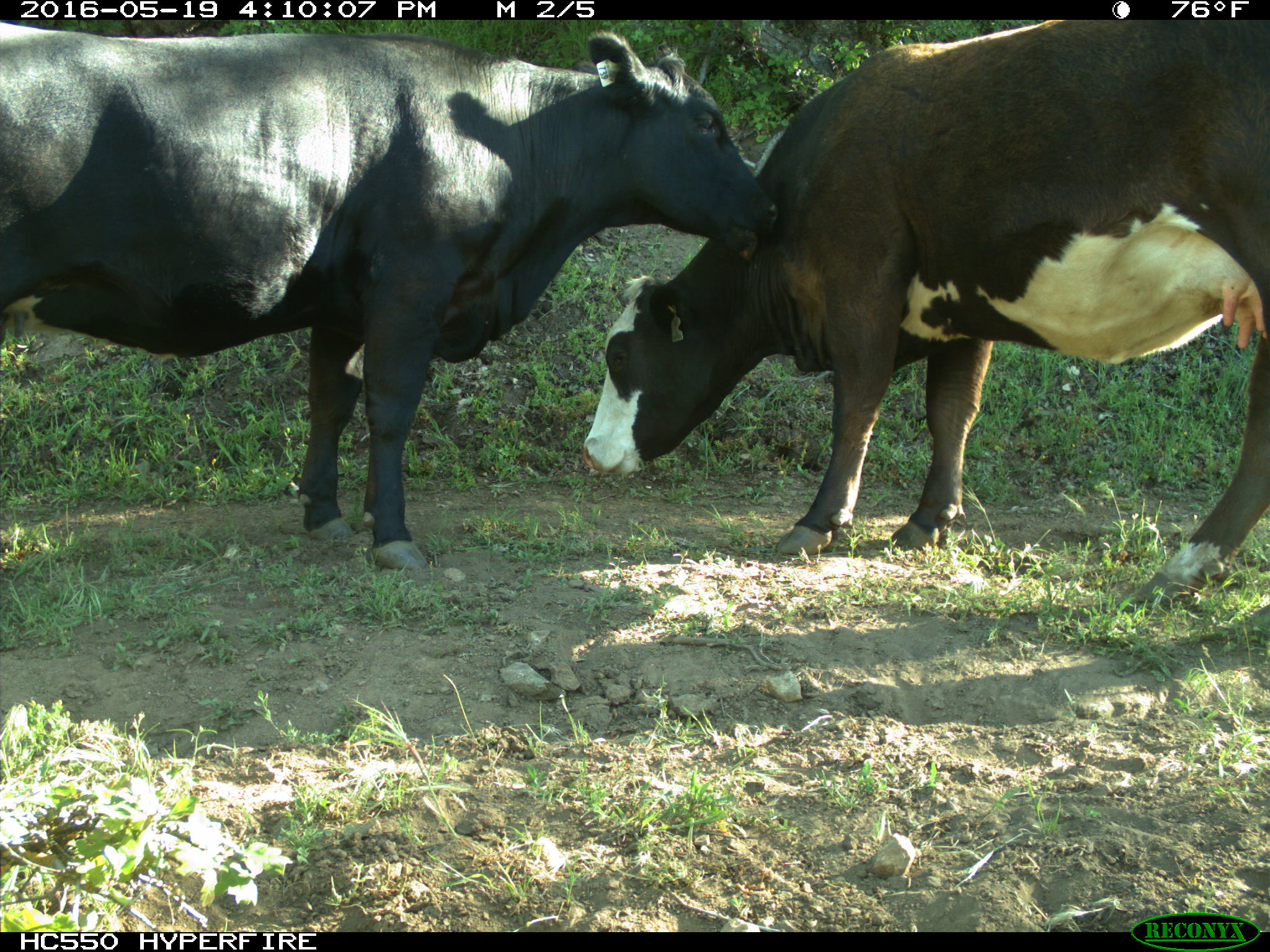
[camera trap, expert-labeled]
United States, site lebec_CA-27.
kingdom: Animalia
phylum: Chordata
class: Mammalia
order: Artiodactyla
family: Bovidae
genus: Bos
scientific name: Bos taurus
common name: domestic cow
Bos taurus (domestic cow).